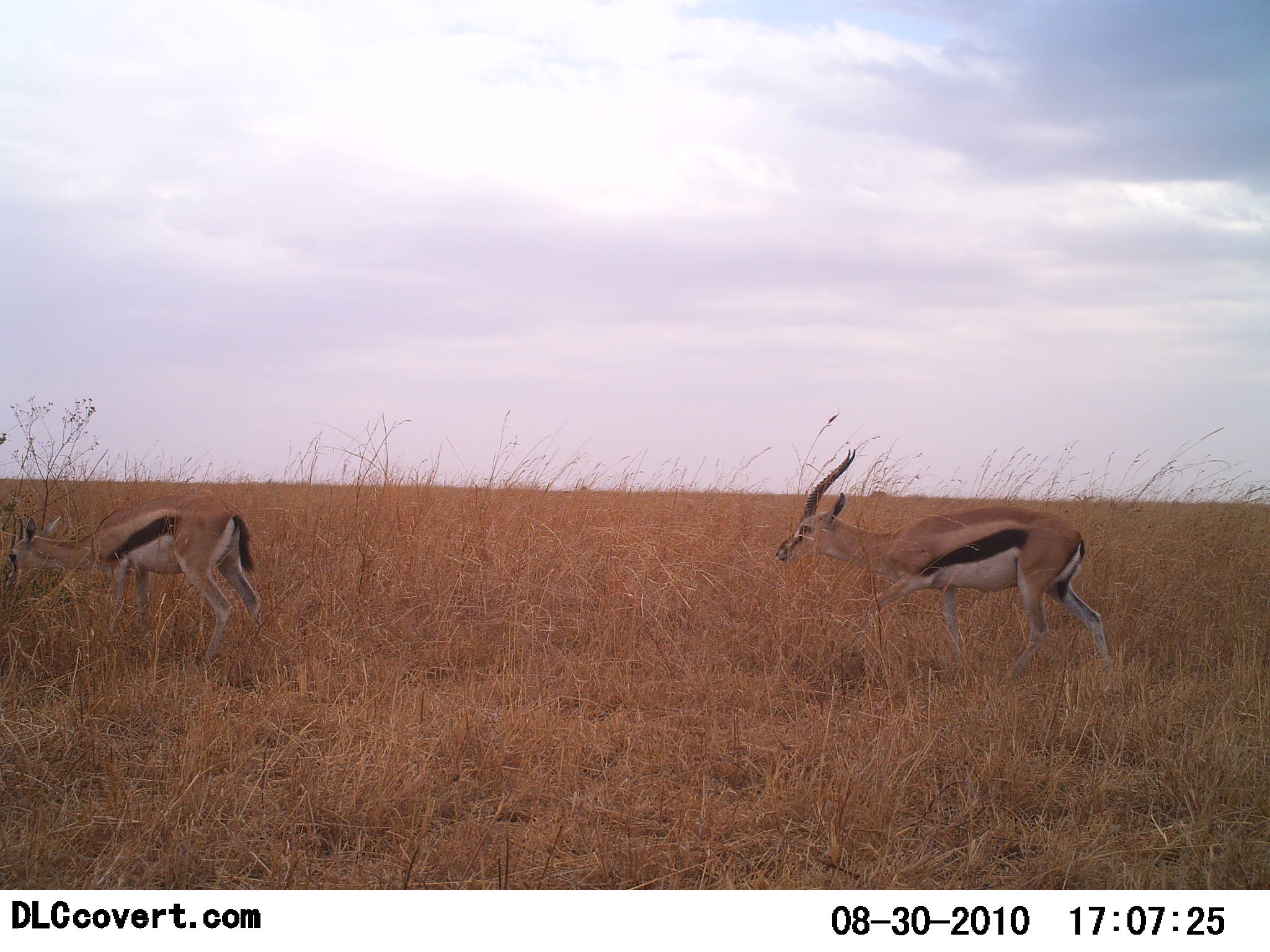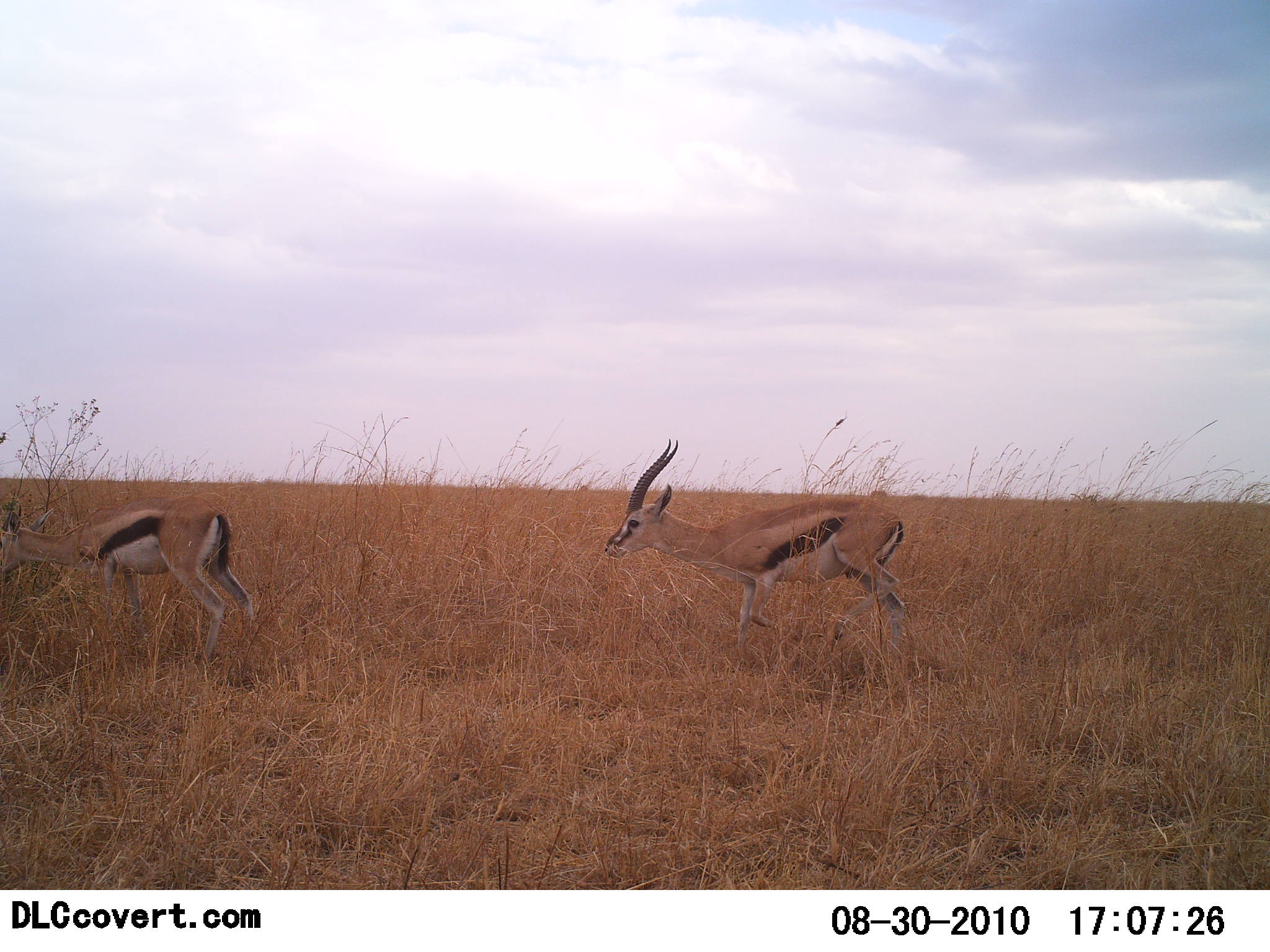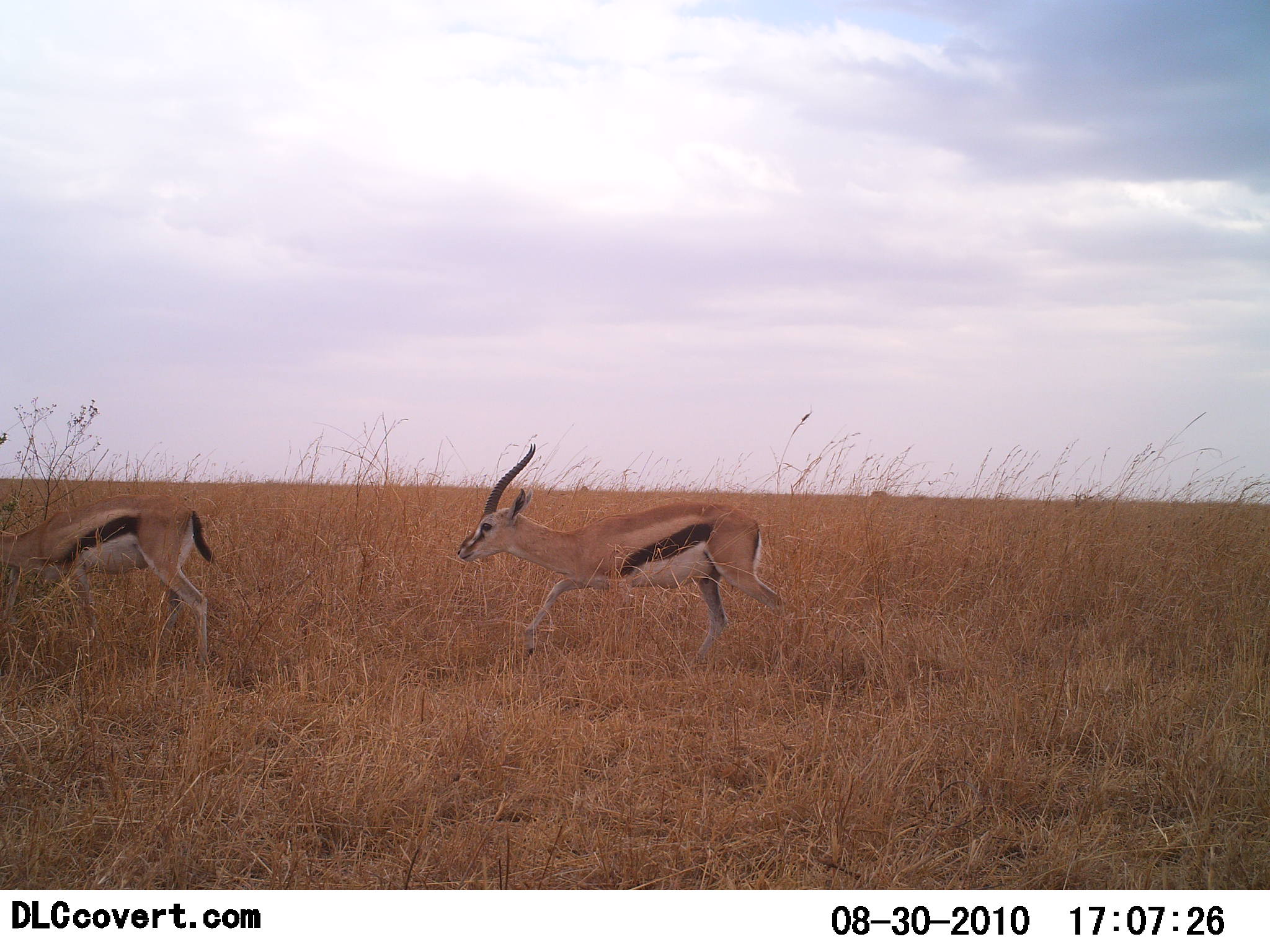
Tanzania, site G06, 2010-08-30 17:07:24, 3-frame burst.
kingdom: Animalia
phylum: Chordata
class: Mammalia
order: Artiodactyla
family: Bovidae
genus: Eudorcas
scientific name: Eudorcas thomsonii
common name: thomson's gazelle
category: gazellethomsons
Gazellethomsons (thomson's gazelle) (Eudorcas thomsonii), count 2. Behavior (volunteer vote fractions): standing 12%, resting 0%, moving 94%, interacting 0%. Young present (vote fraction): 6%. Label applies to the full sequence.